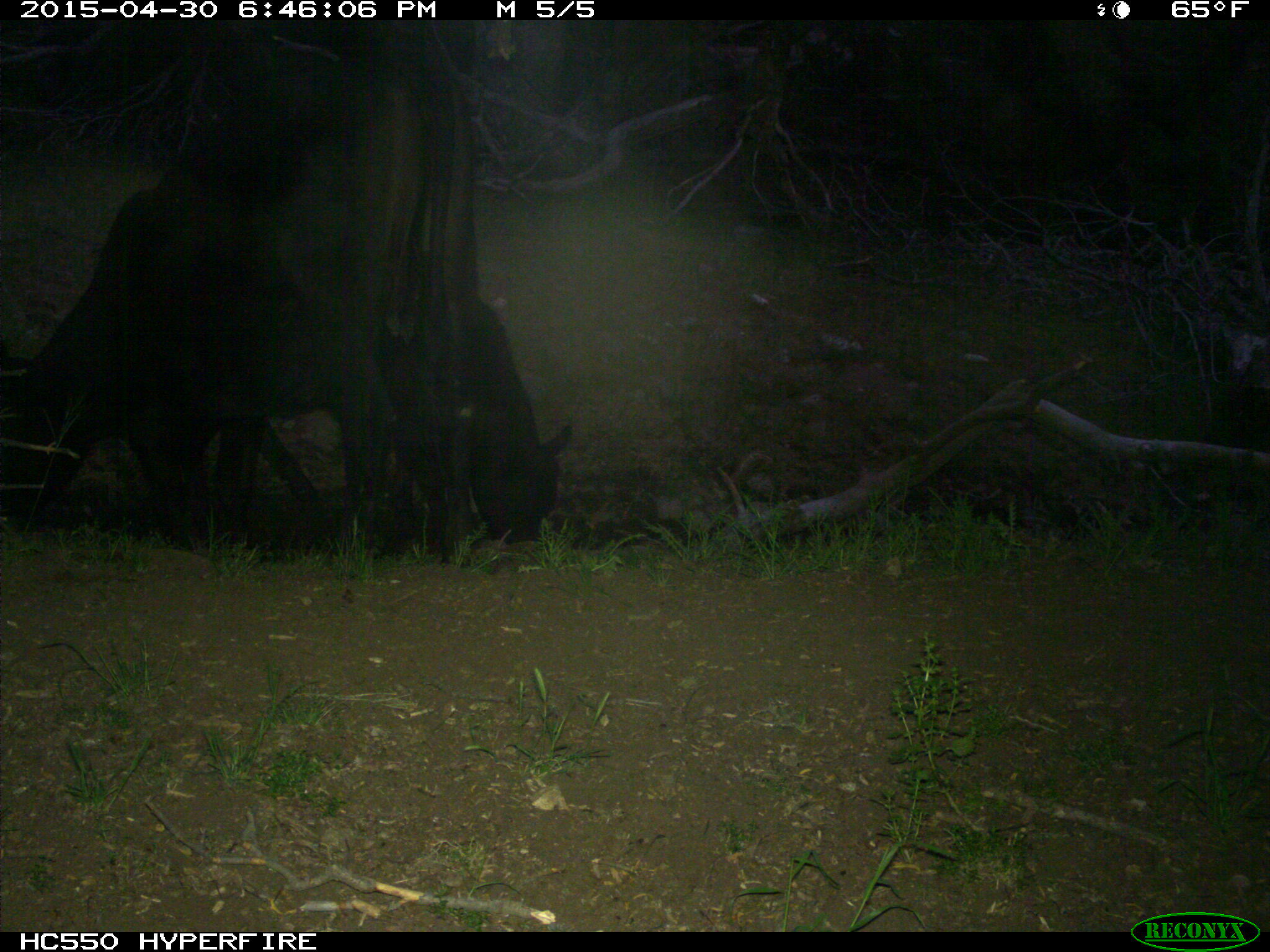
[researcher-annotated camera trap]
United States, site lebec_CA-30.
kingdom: Animalia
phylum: Chordata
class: Mammalia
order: Artiodactyla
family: Bovidae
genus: Bos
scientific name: Bos taurus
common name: domestic cow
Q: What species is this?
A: Bos taurus (domestic cow).